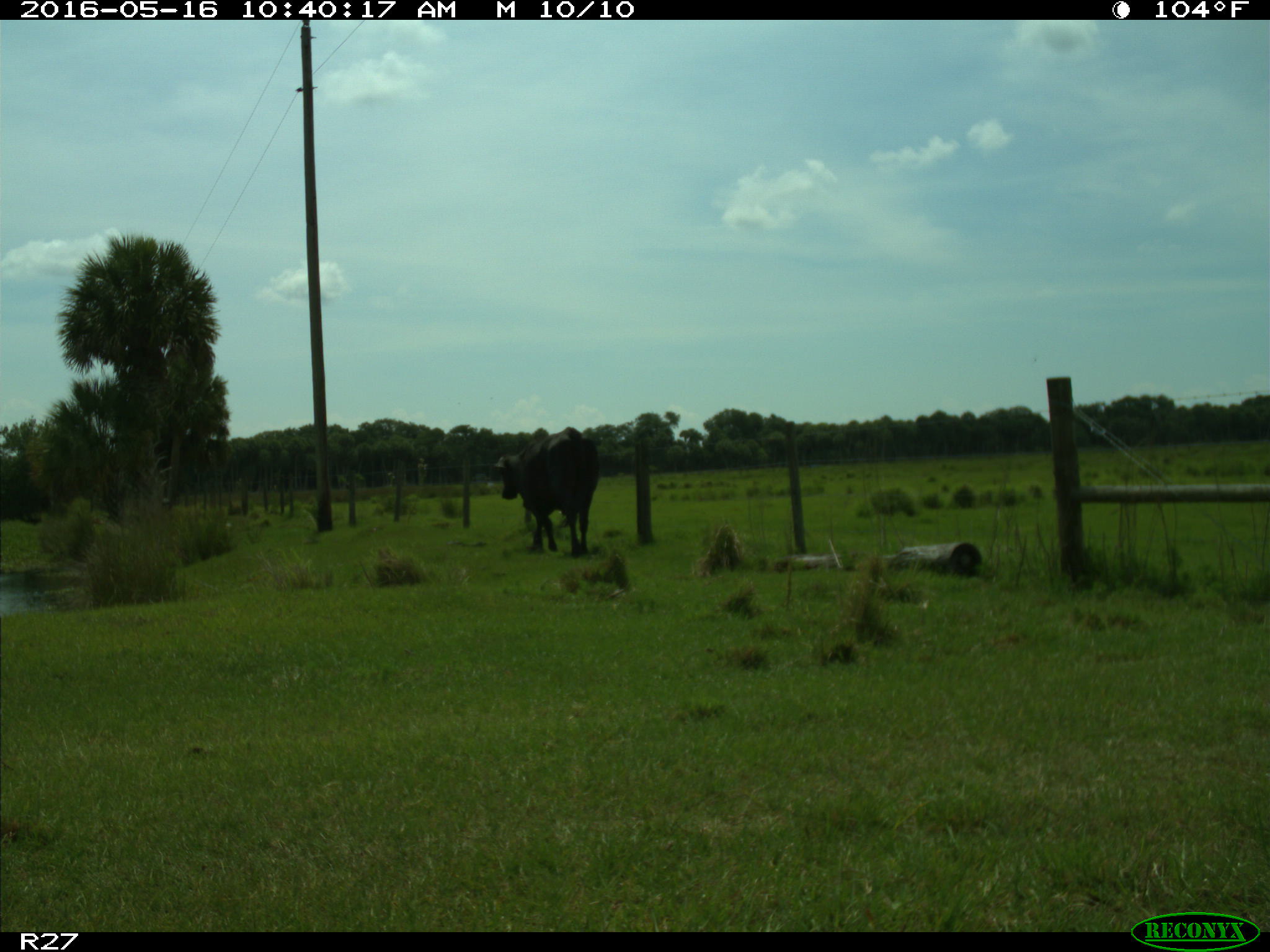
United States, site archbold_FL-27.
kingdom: Animalia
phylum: Chordata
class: Mammalia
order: Artiodactyla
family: Bovidae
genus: Bos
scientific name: Bos taurus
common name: domestic cow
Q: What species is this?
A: Bos taurus (domestic cow).